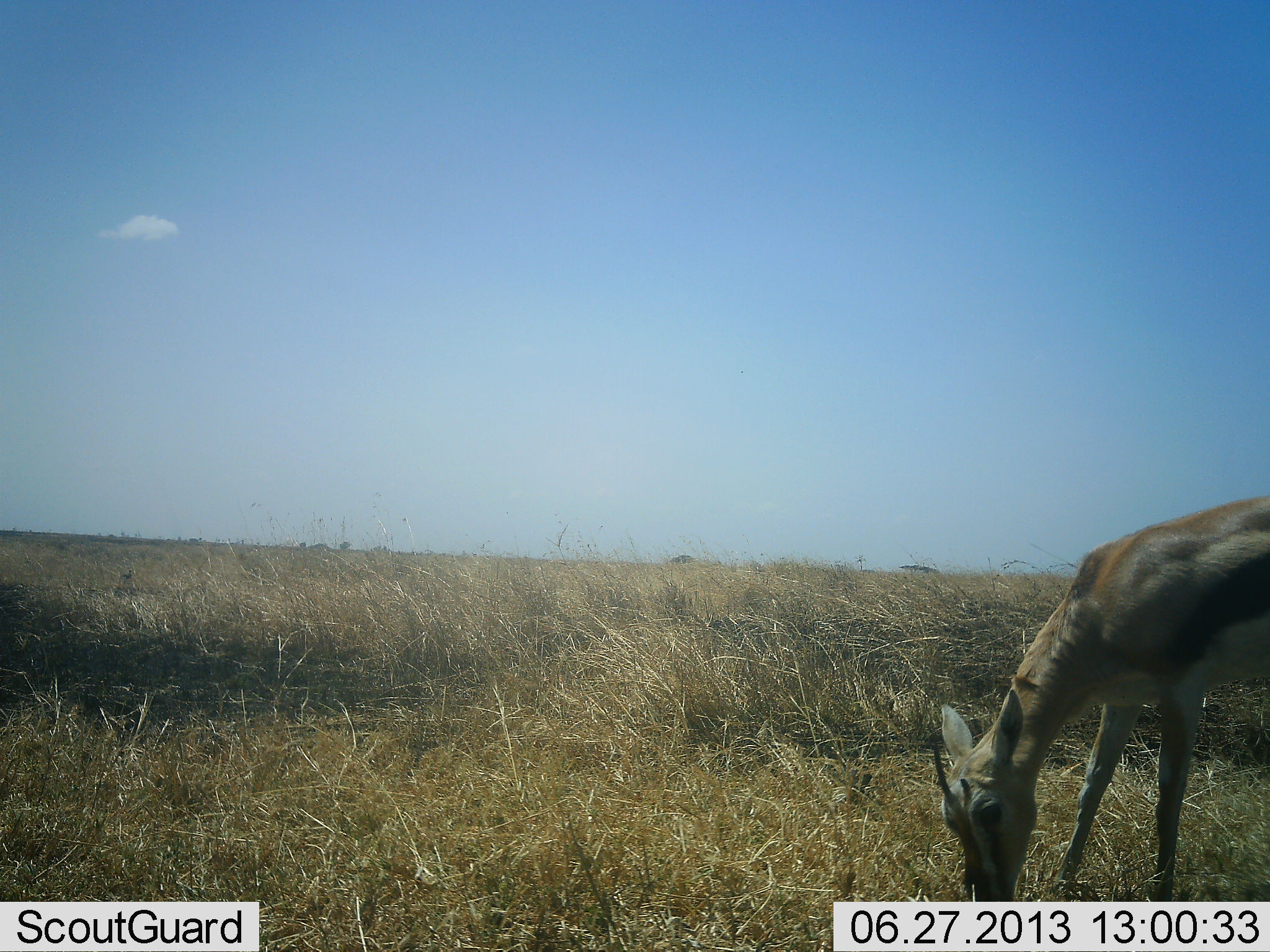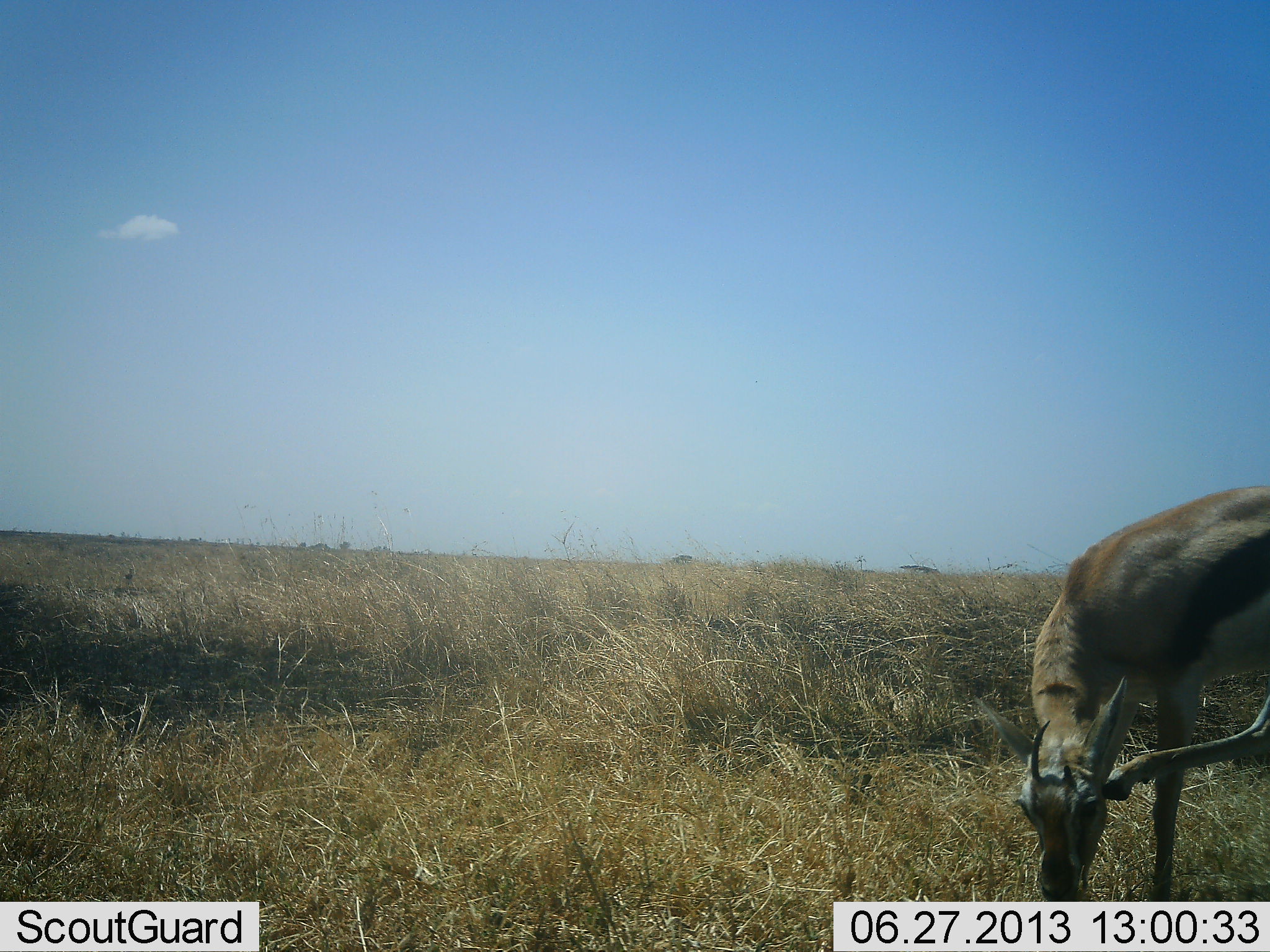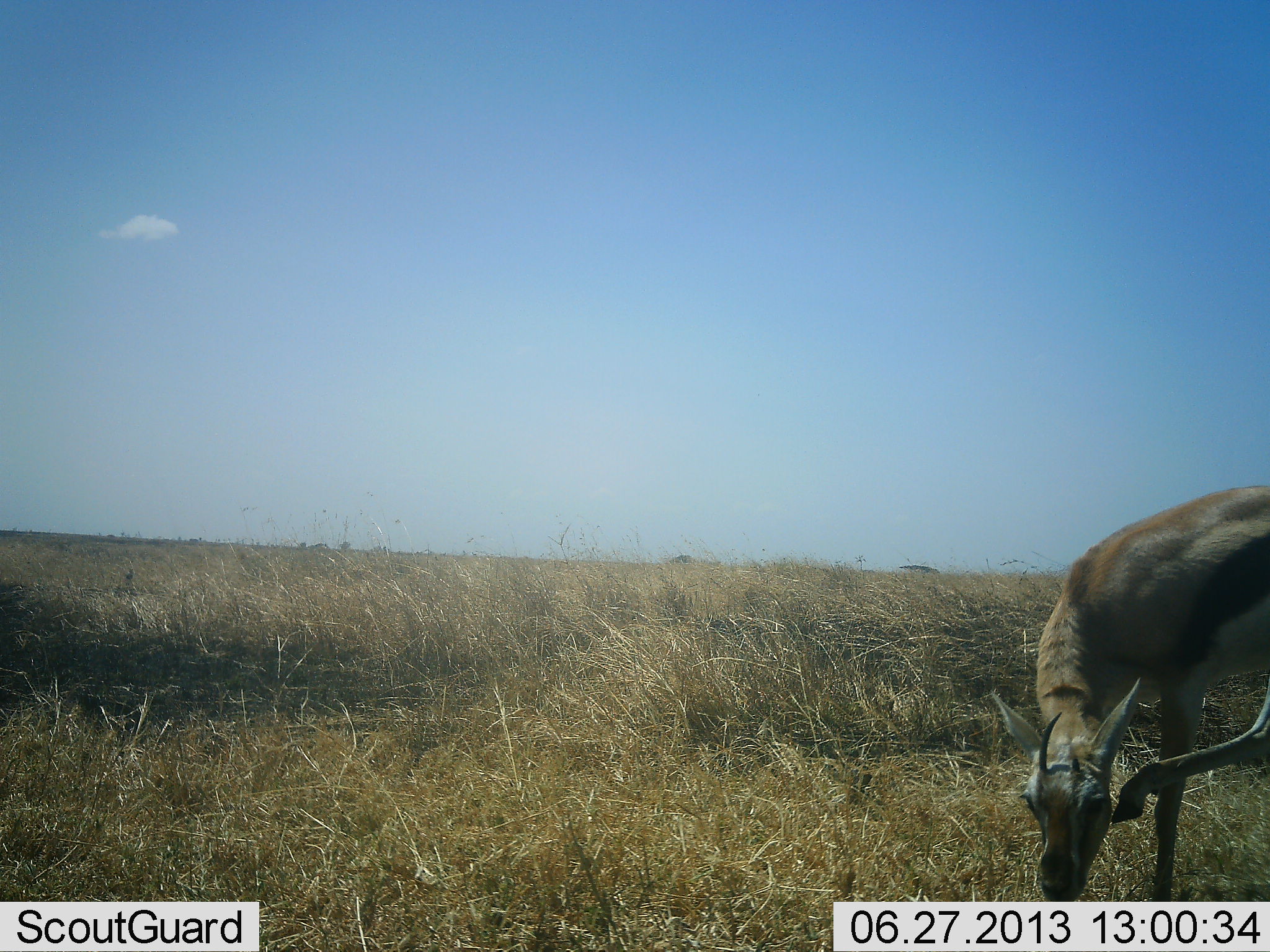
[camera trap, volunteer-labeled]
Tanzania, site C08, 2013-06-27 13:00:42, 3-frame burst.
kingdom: Animalia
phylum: Chordata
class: Mammalia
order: Artiodactyla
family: Bovidae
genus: Eudorcas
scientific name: Eudorcas thomsonii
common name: thomson's gazelle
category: gazellethomsons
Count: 1.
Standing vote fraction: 30%.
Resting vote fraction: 0%.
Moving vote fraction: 0%.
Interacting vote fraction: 0%.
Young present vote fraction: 0%.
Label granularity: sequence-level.